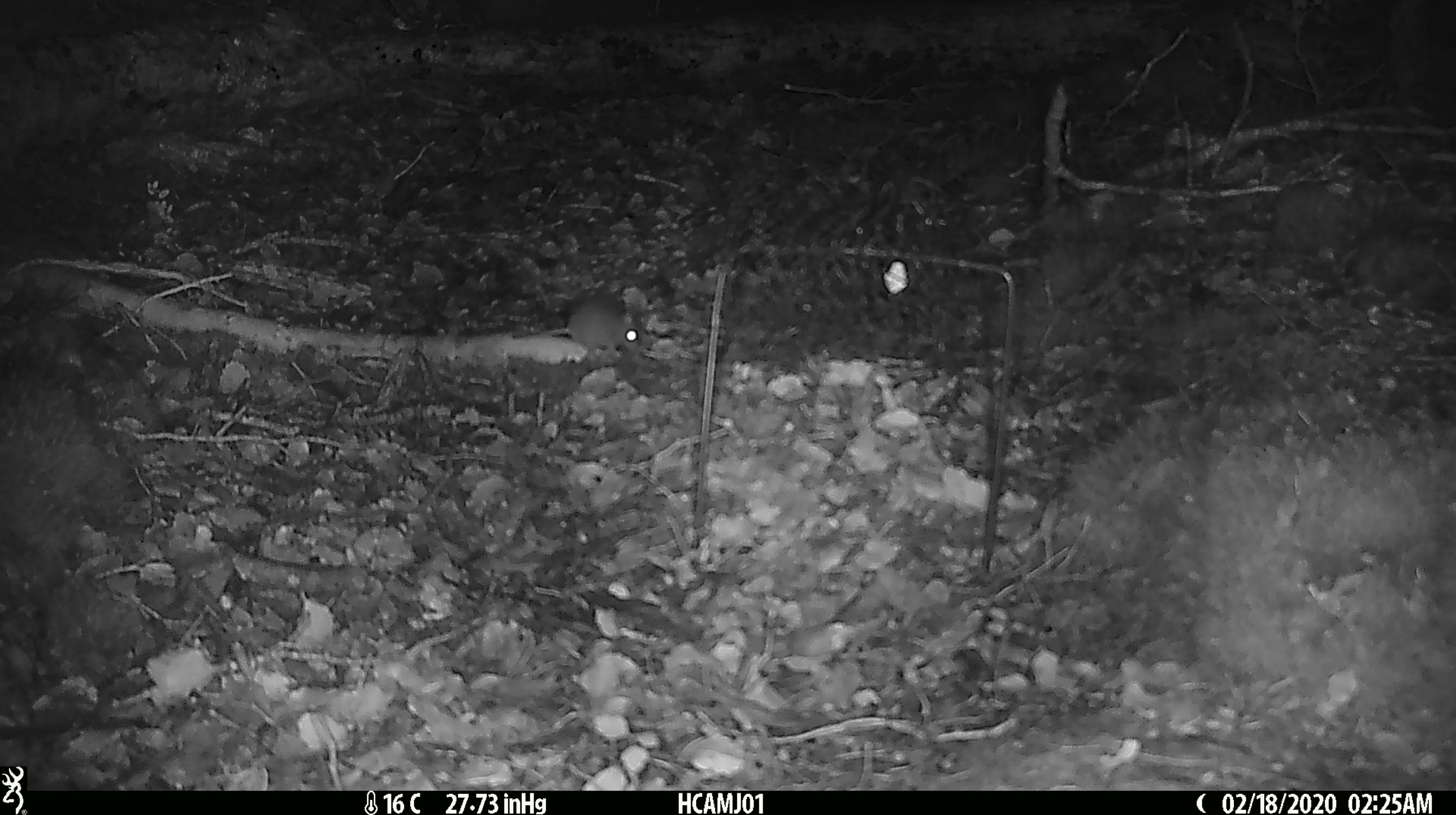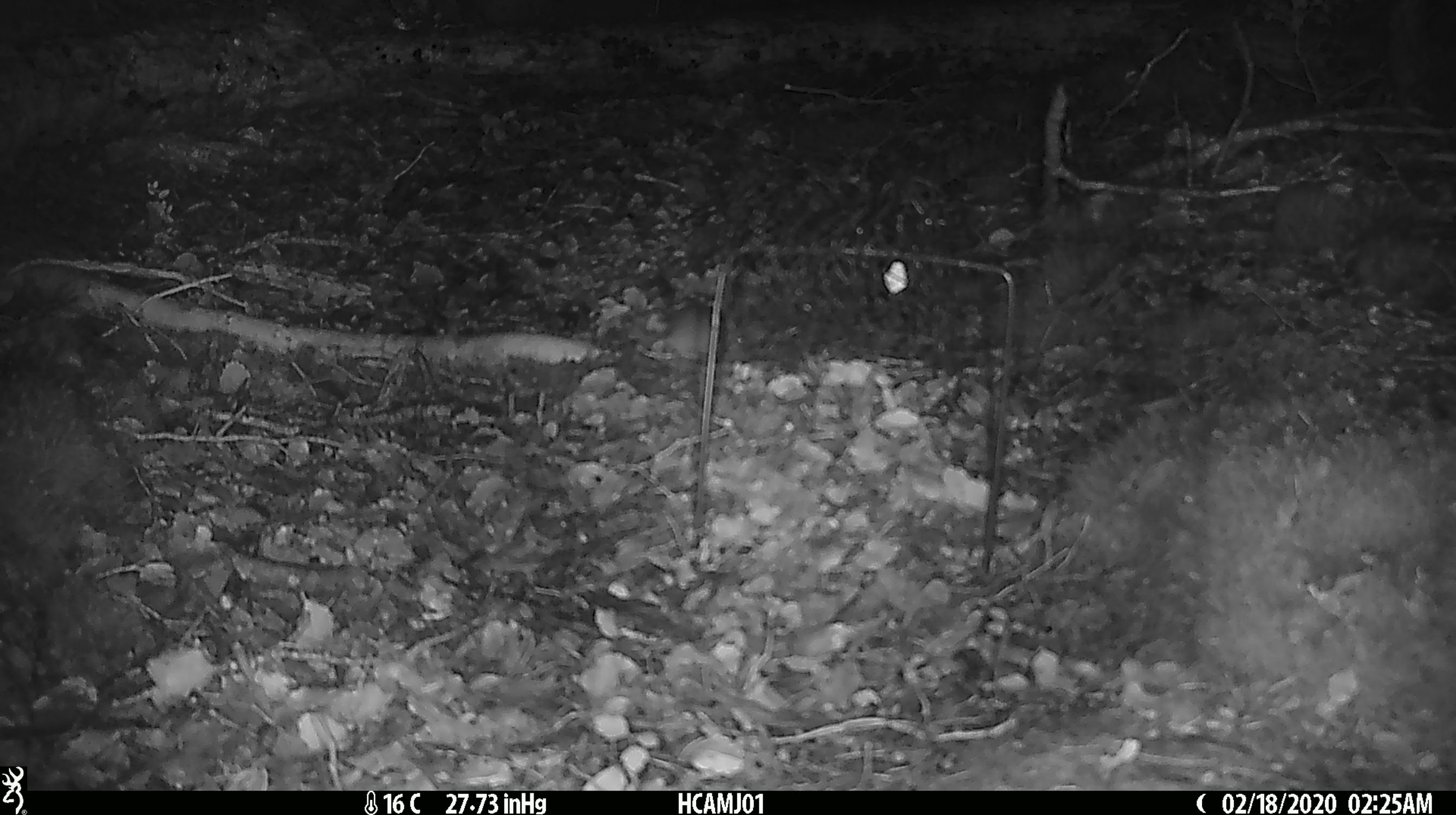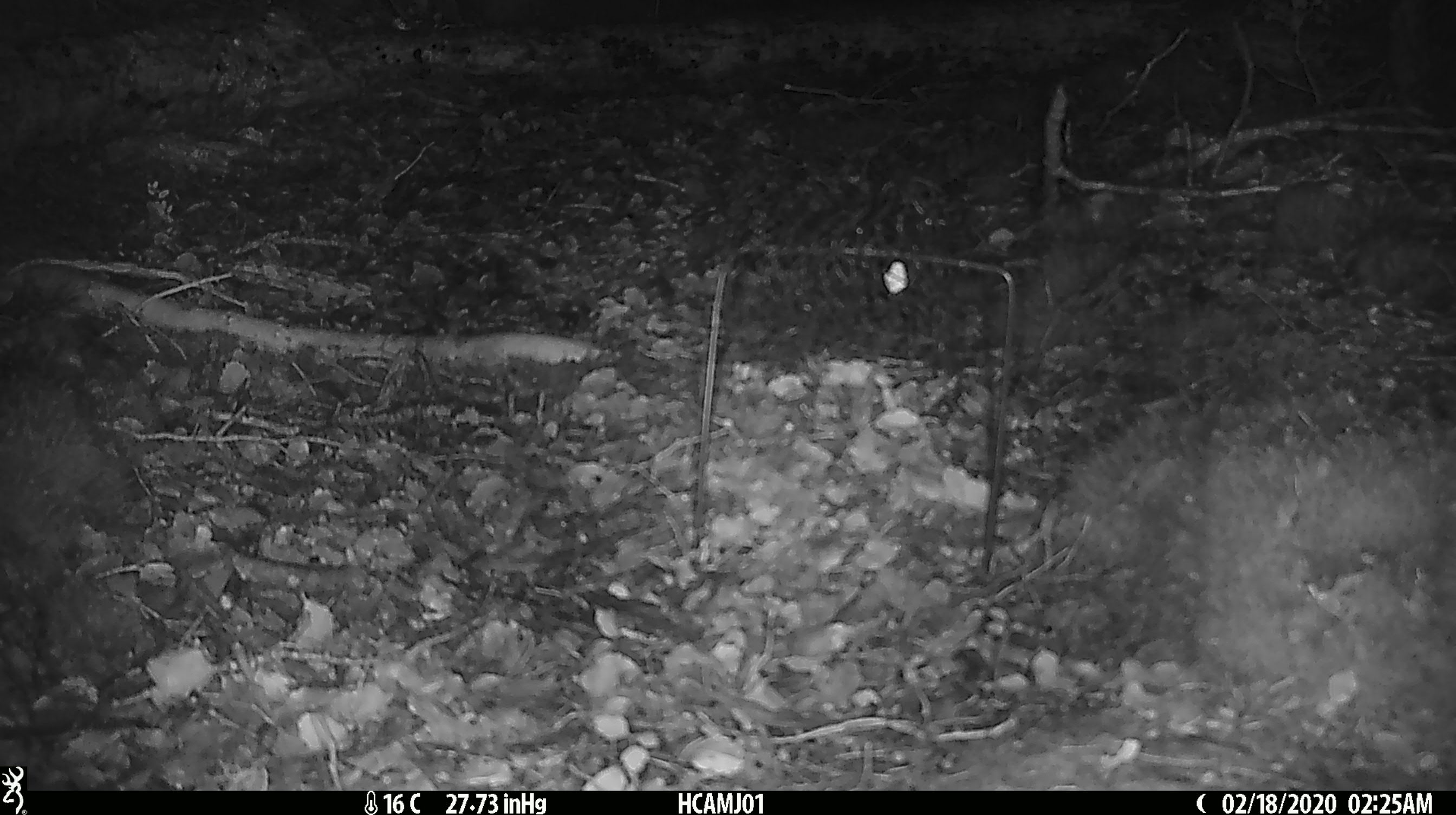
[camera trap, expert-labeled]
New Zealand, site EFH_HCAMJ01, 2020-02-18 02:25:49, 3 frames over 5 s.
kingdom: Animalia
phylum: Chordata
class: Mammalia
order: Rodentia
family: Muridae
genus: Mus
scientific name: Mus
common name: mouse